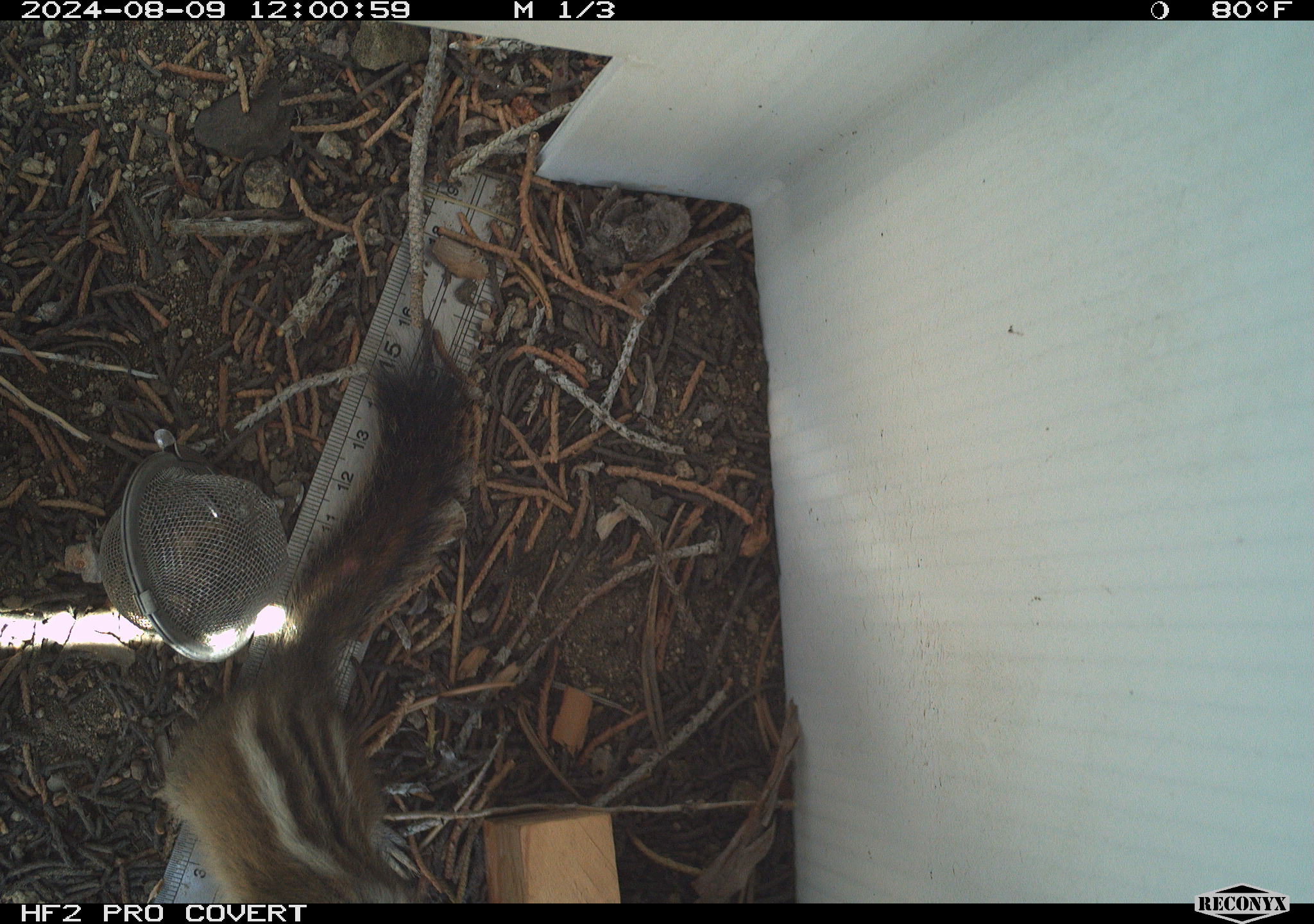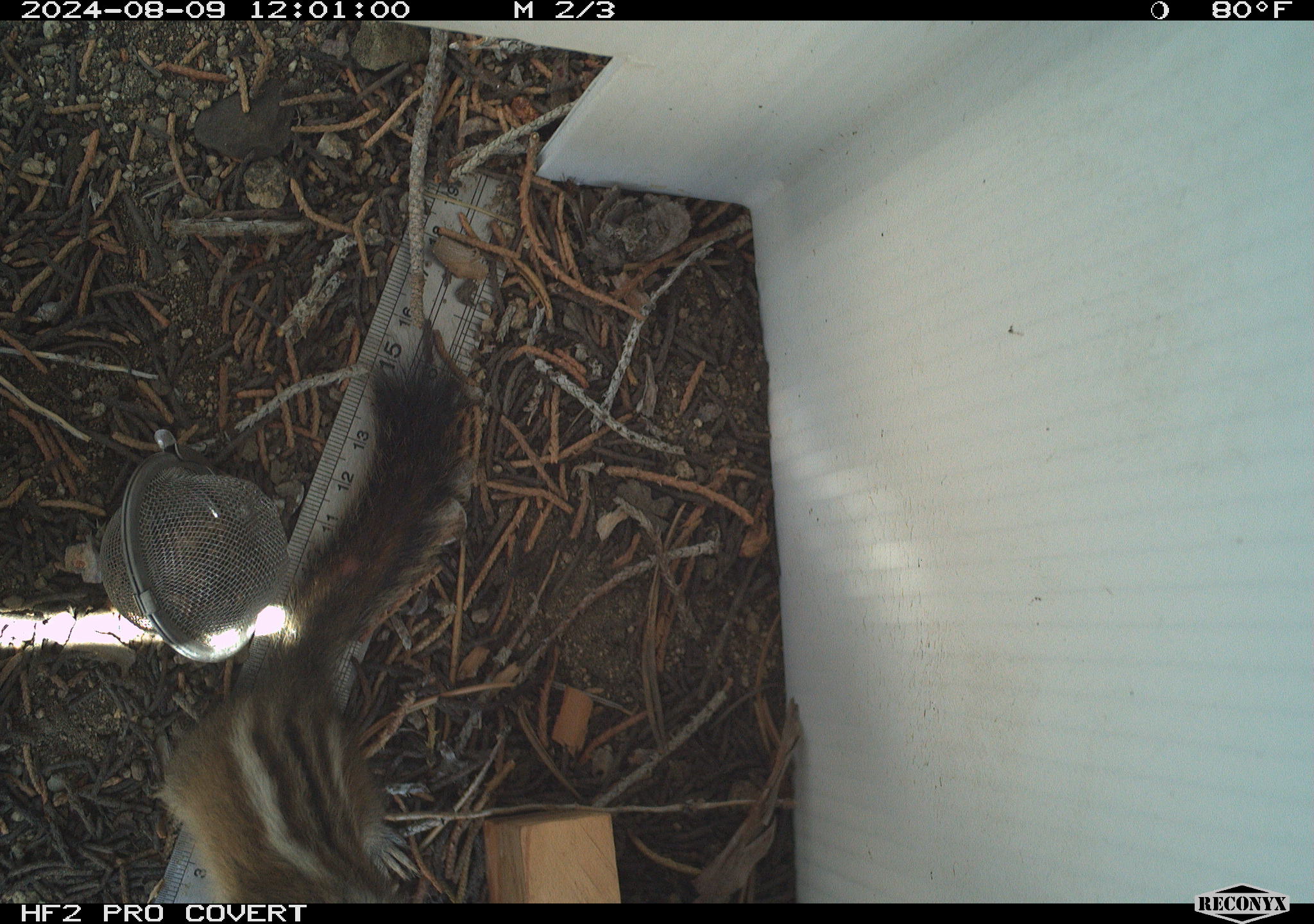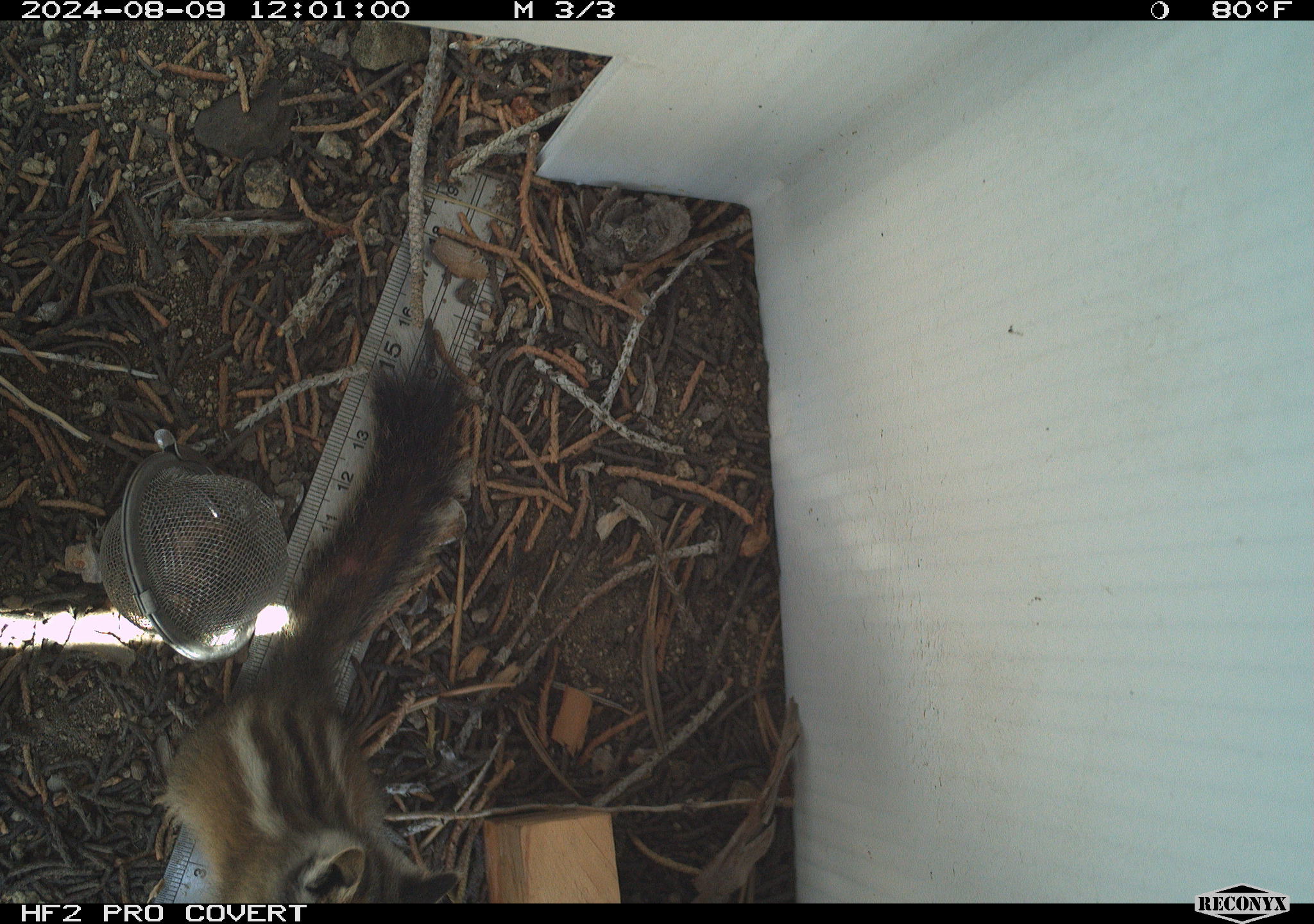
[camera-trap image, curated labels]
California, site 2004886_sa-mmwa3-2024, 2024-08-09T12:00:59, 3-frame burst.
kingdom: Animalia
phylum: Chordata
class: Mammalia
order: Rodentia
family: Sciuridae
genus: Neotamias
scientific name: Neotamias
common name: western chipmunks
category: neotamias species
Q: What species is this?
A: Neotamias species (western chipmunks) (Neotamias).